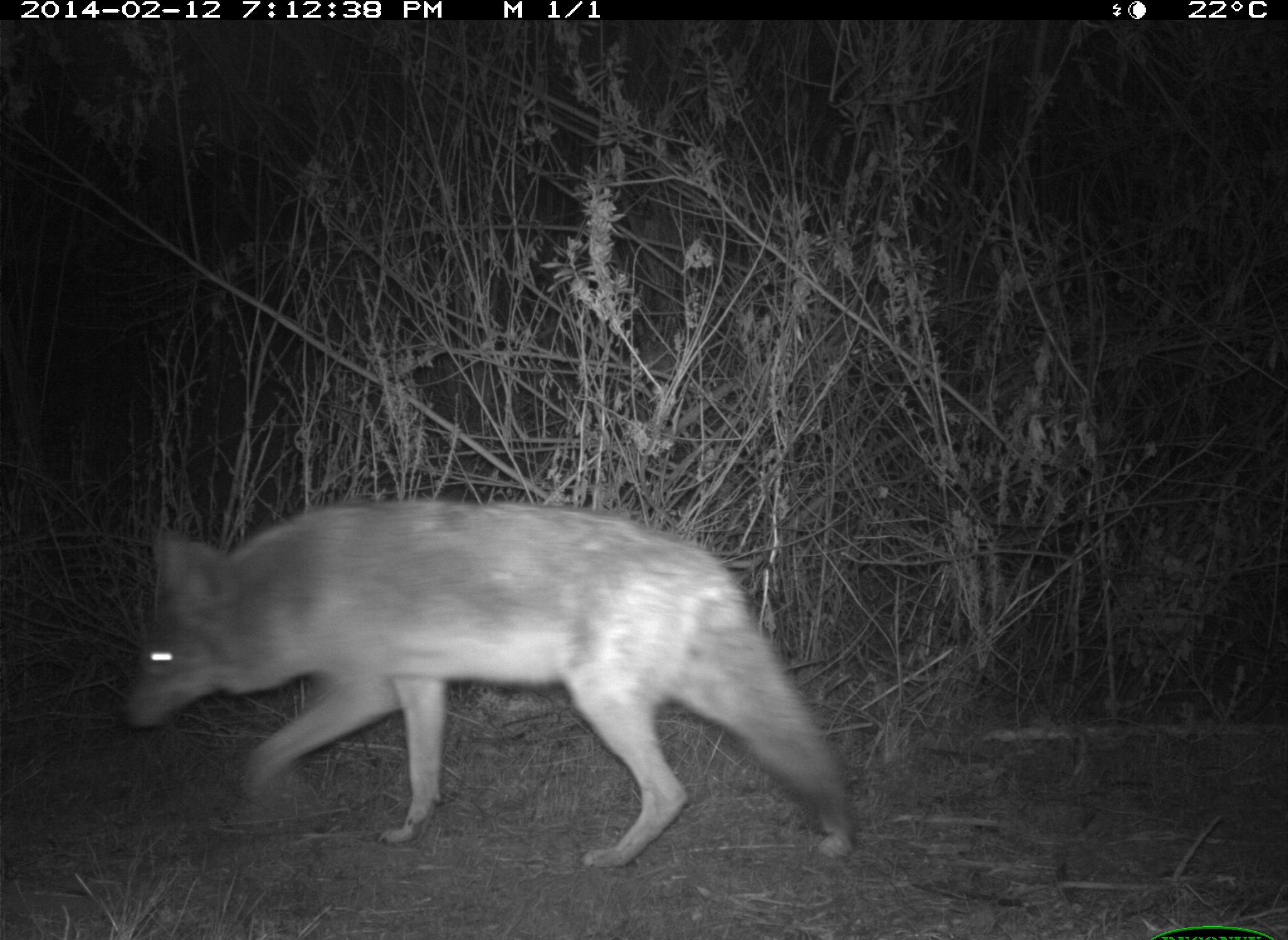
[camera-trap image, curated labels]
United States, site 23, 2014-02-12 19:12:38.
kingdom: Animalia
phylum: Chordata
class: Mammalia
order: Carnivora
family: Canidae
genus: Canis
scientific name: Canis latrans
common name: coyote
Coyote (Canis latrans).